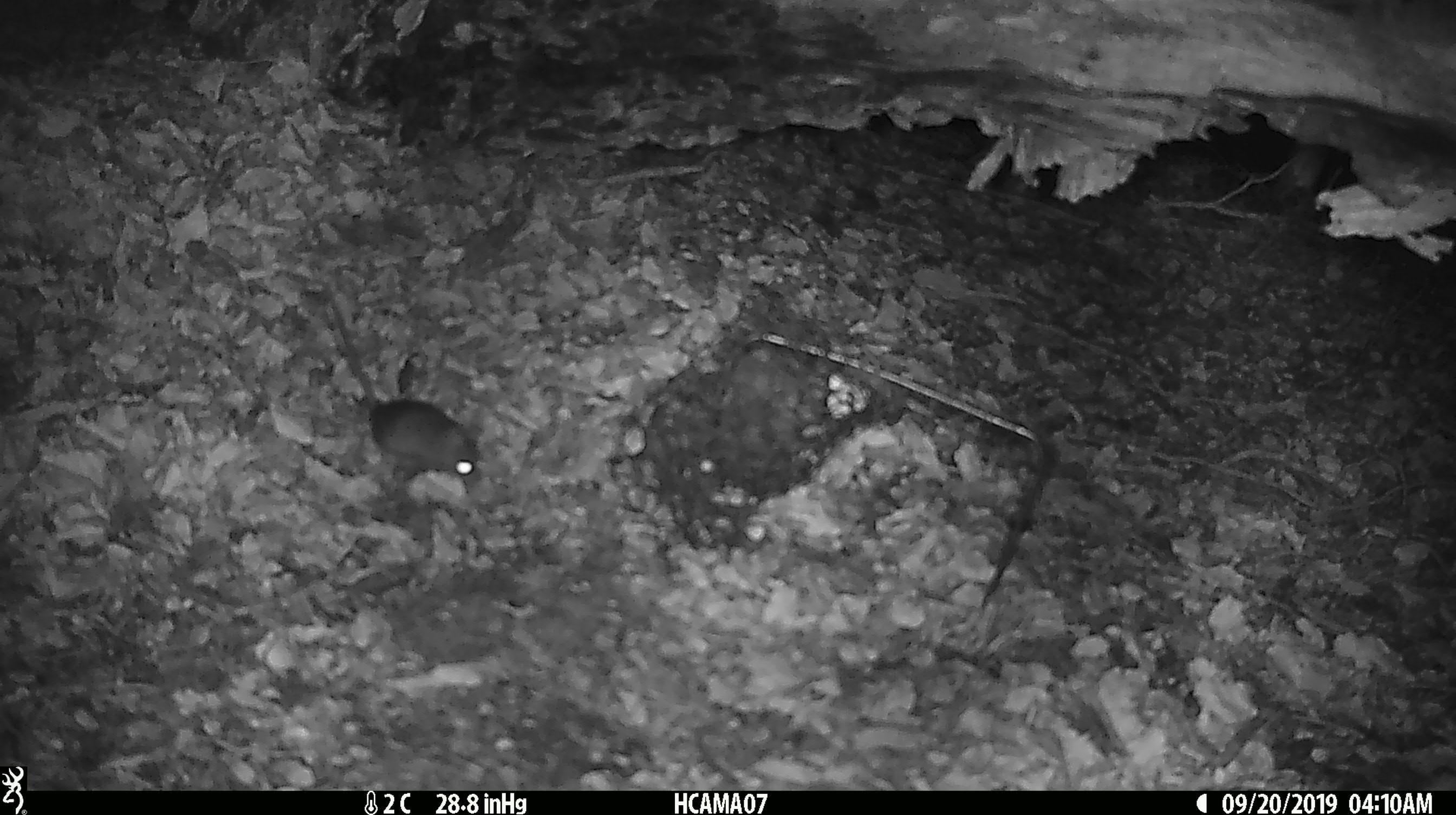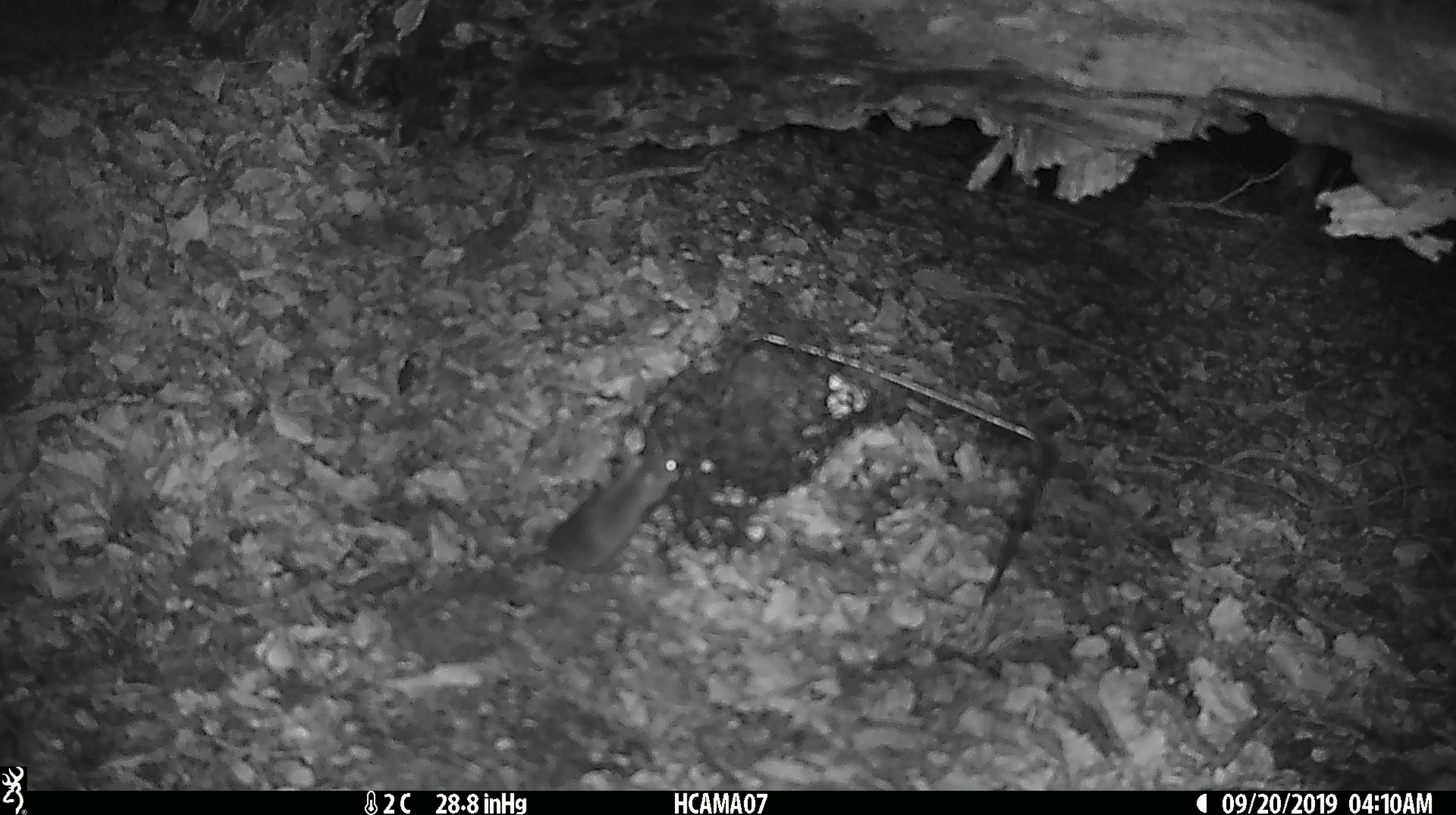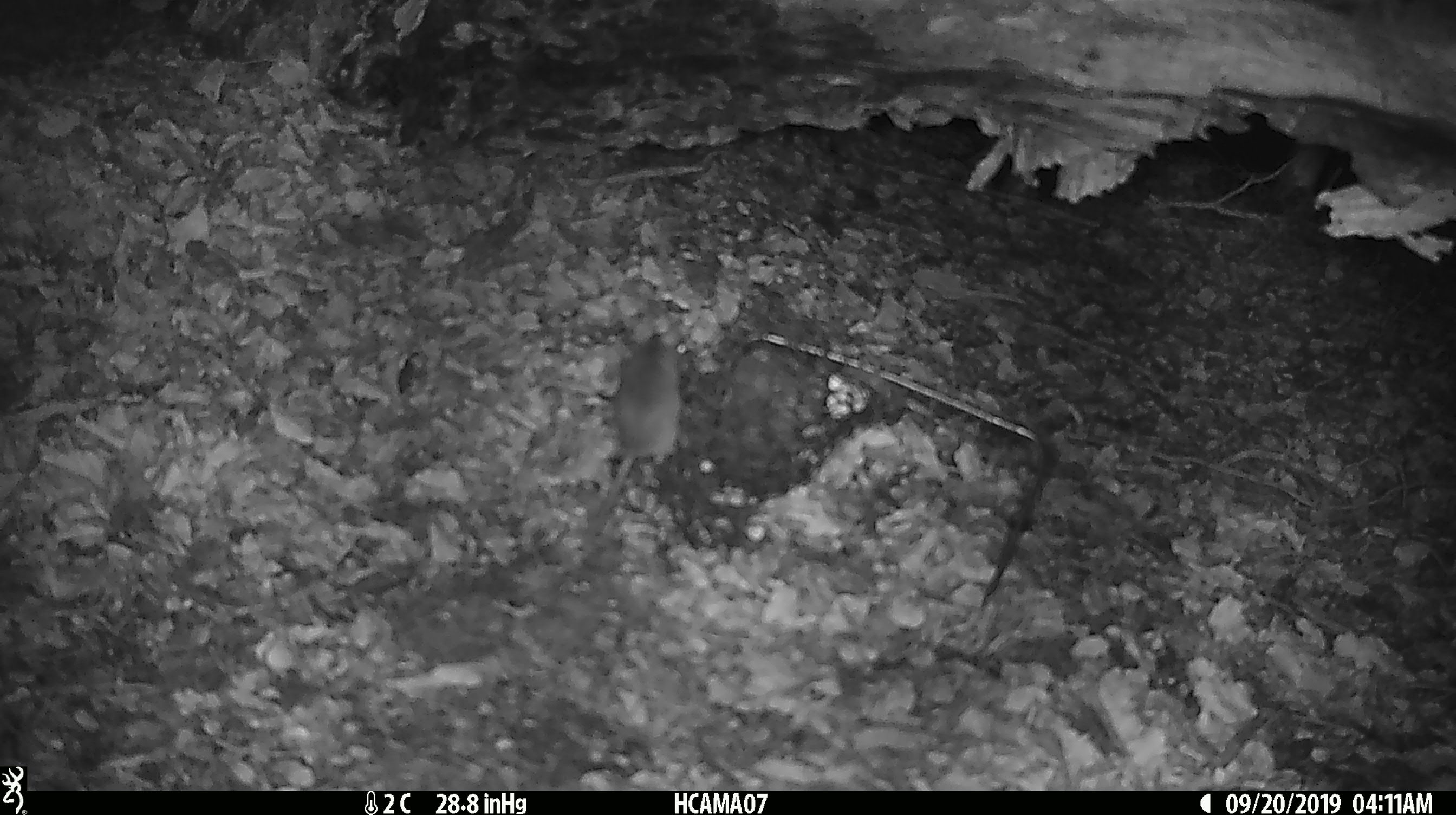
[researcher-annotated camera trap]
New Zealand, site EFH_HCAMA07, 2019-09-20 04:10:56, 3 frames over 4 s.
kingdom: Animalia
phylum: Chordata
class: Mammalia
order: Rodentia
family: Muridae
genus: Mus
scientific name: Mus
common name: mouse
Mouse (Mus).